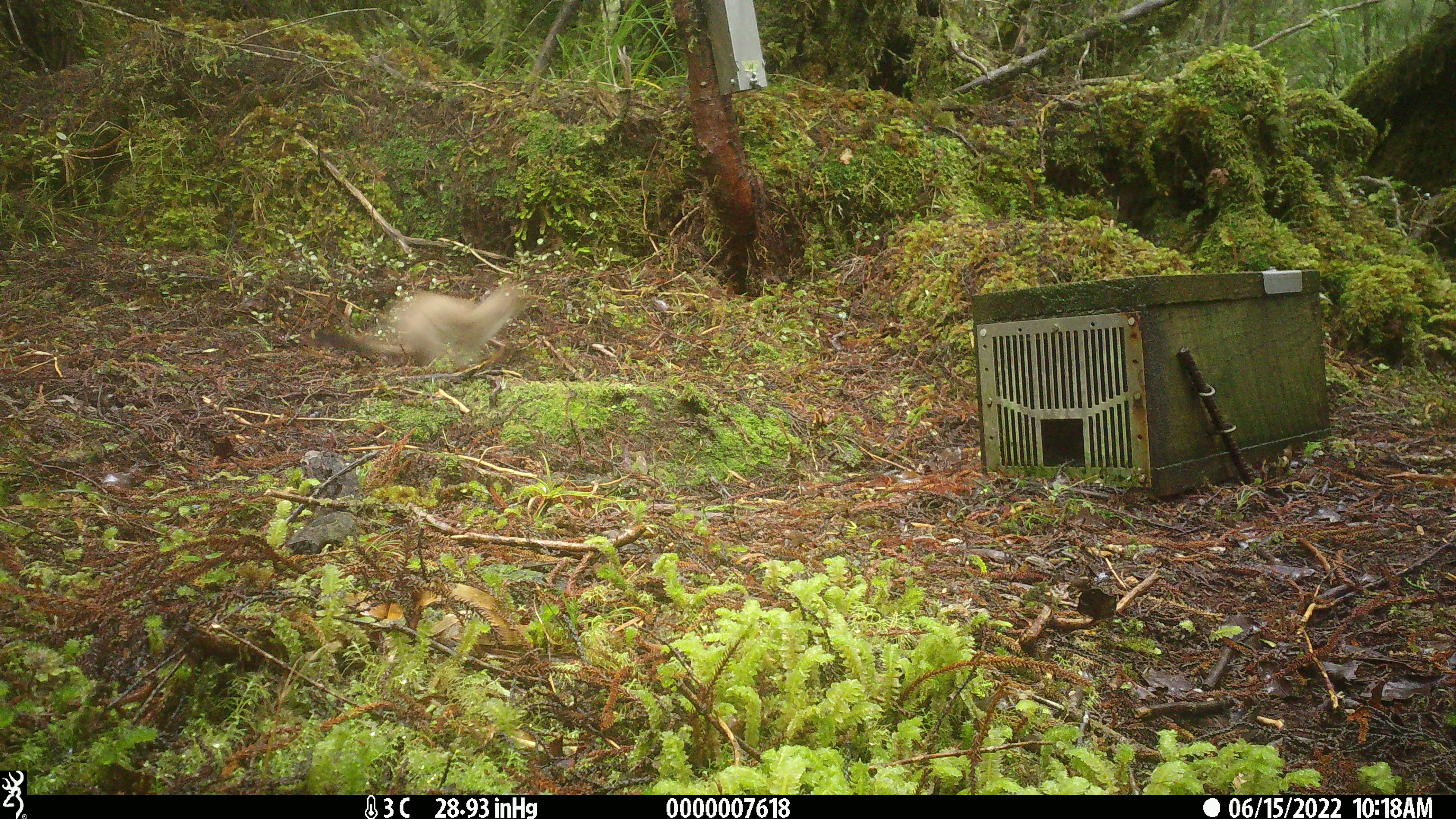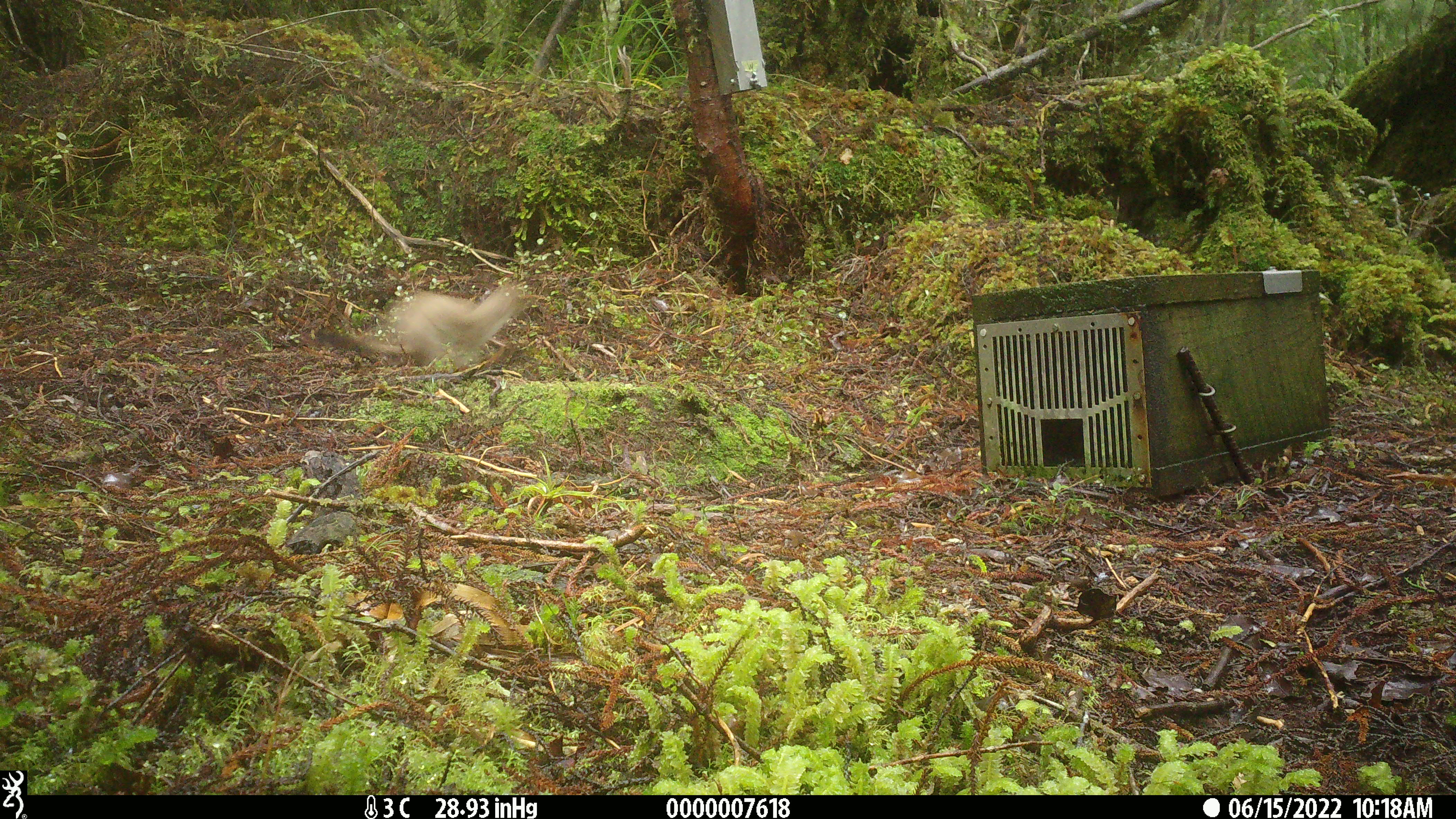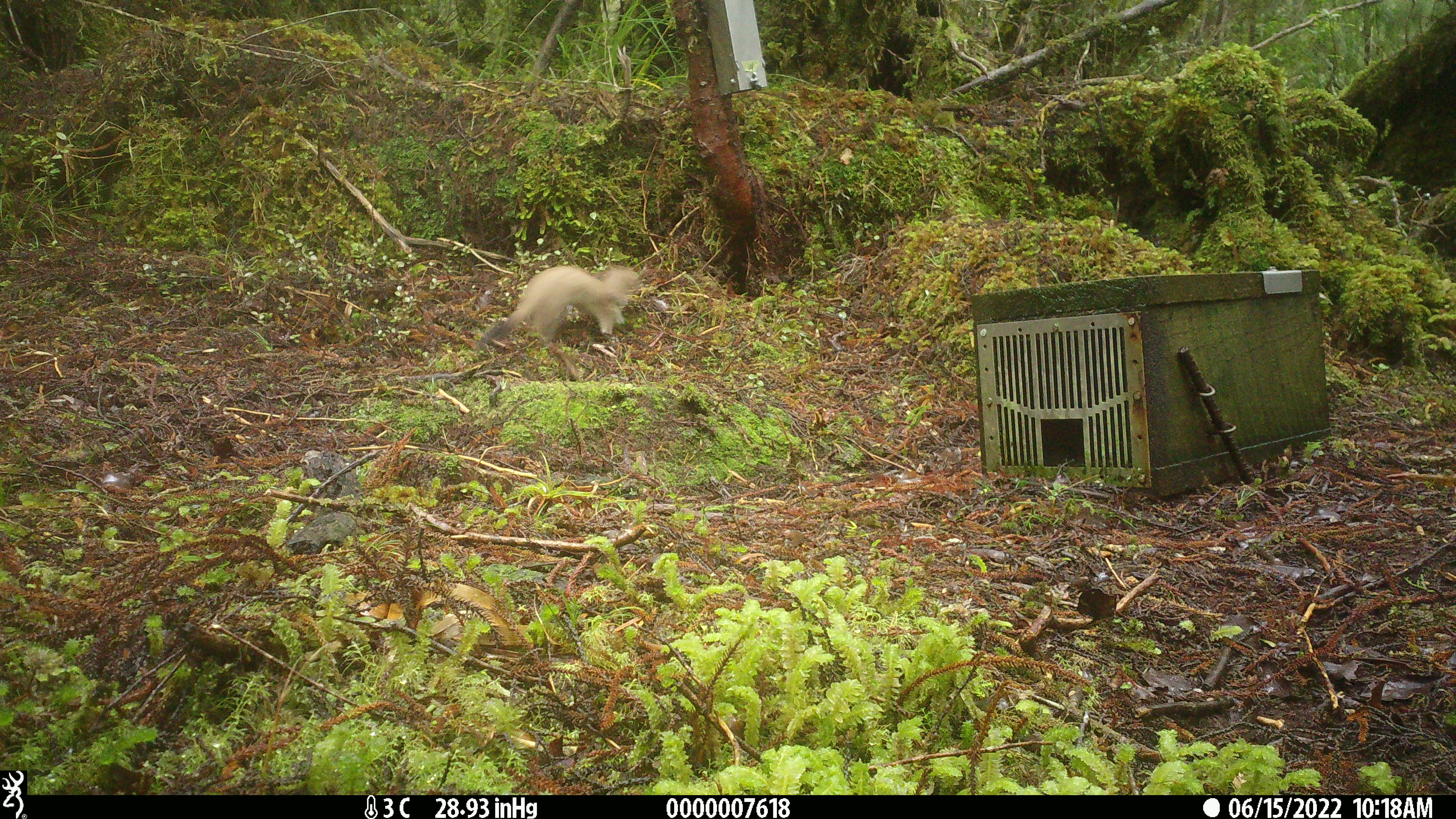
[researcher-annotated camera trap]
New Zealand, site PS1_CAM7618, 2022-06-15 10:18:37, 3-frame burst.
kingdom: Animalia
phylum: Chordata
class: Mammalia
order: Carnivora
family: Mustelidae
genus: Mustela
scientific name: Mustela erminea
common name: stoat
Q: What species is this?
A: Stoat (Mustela erminea).